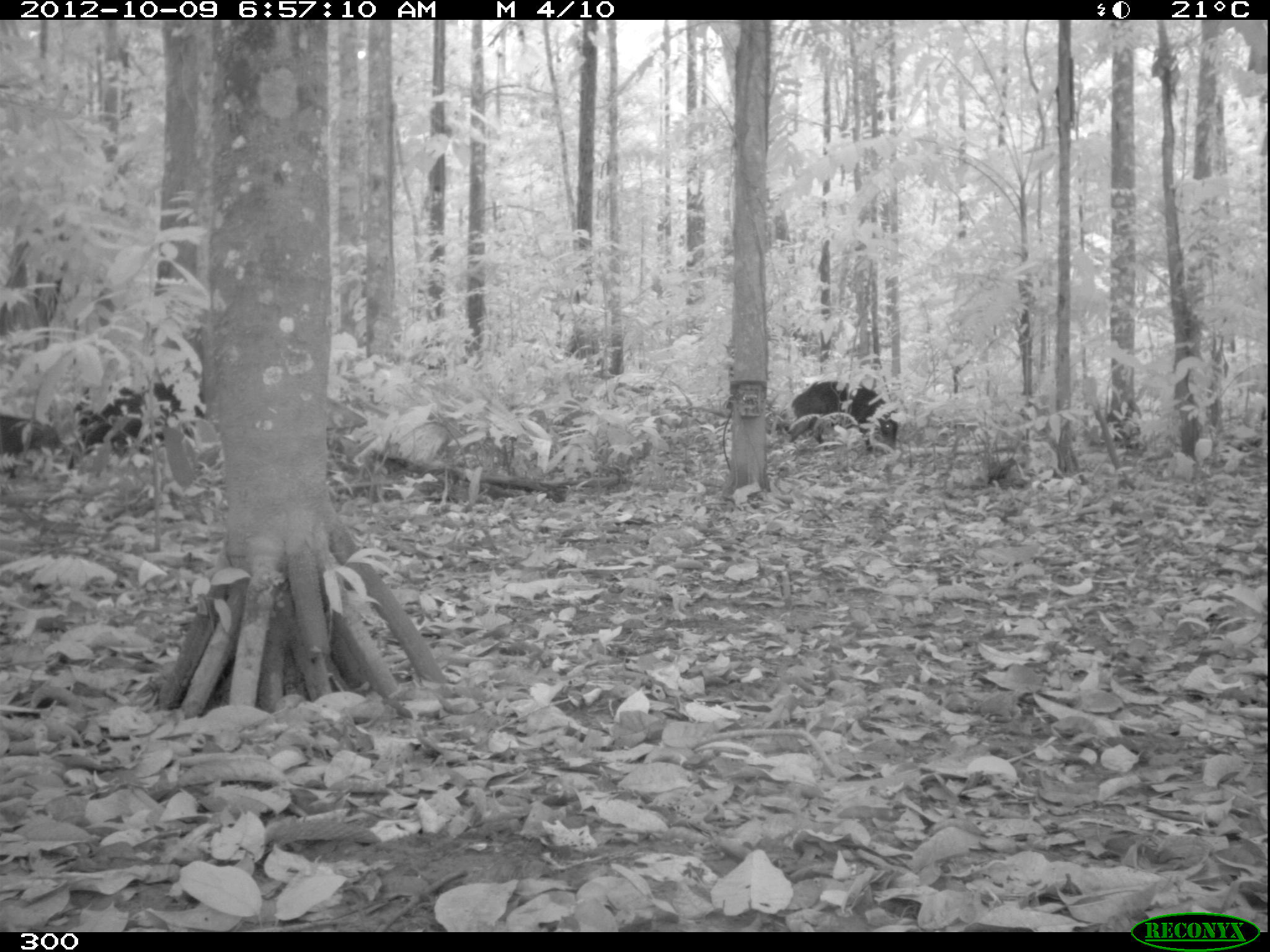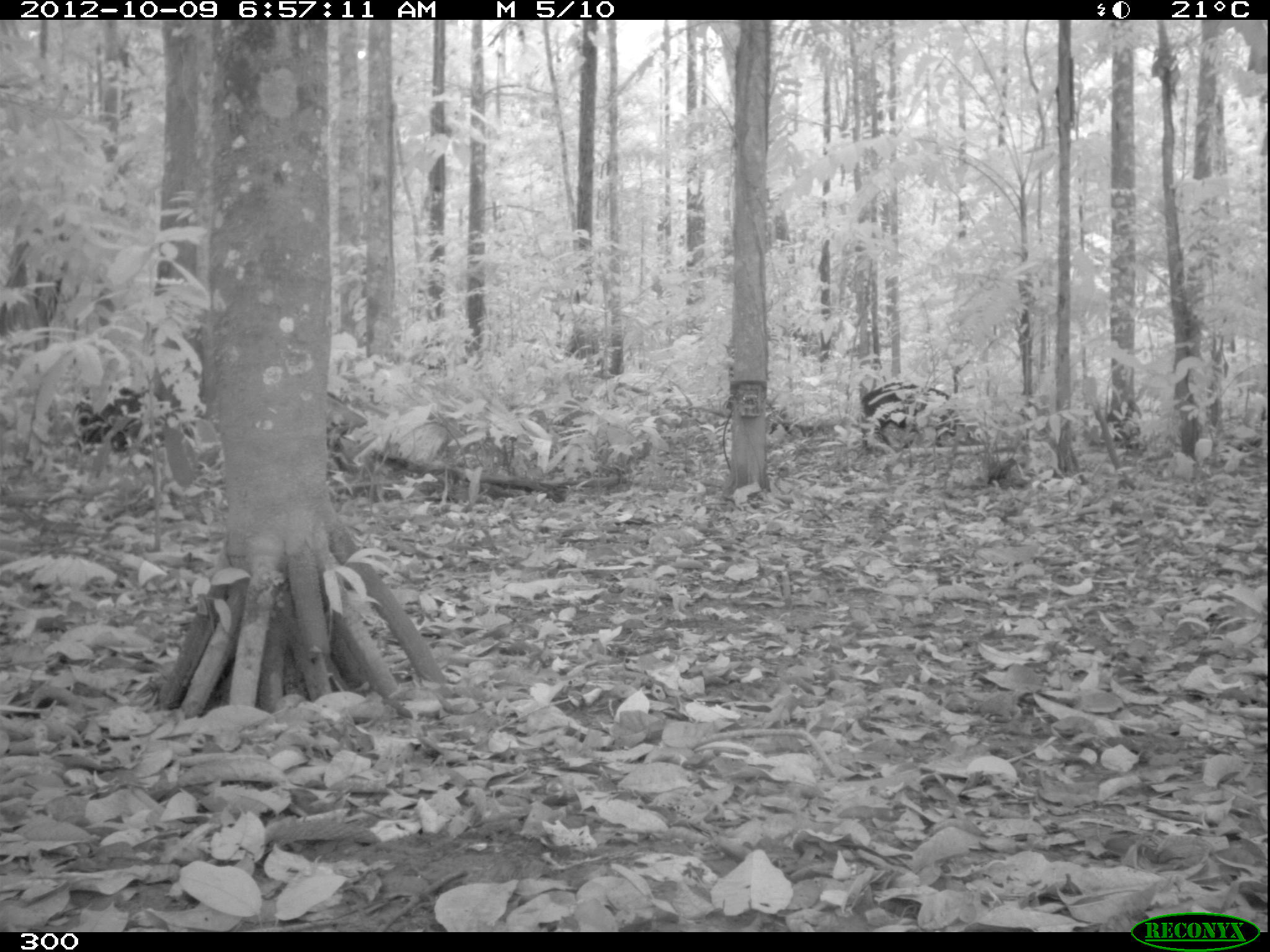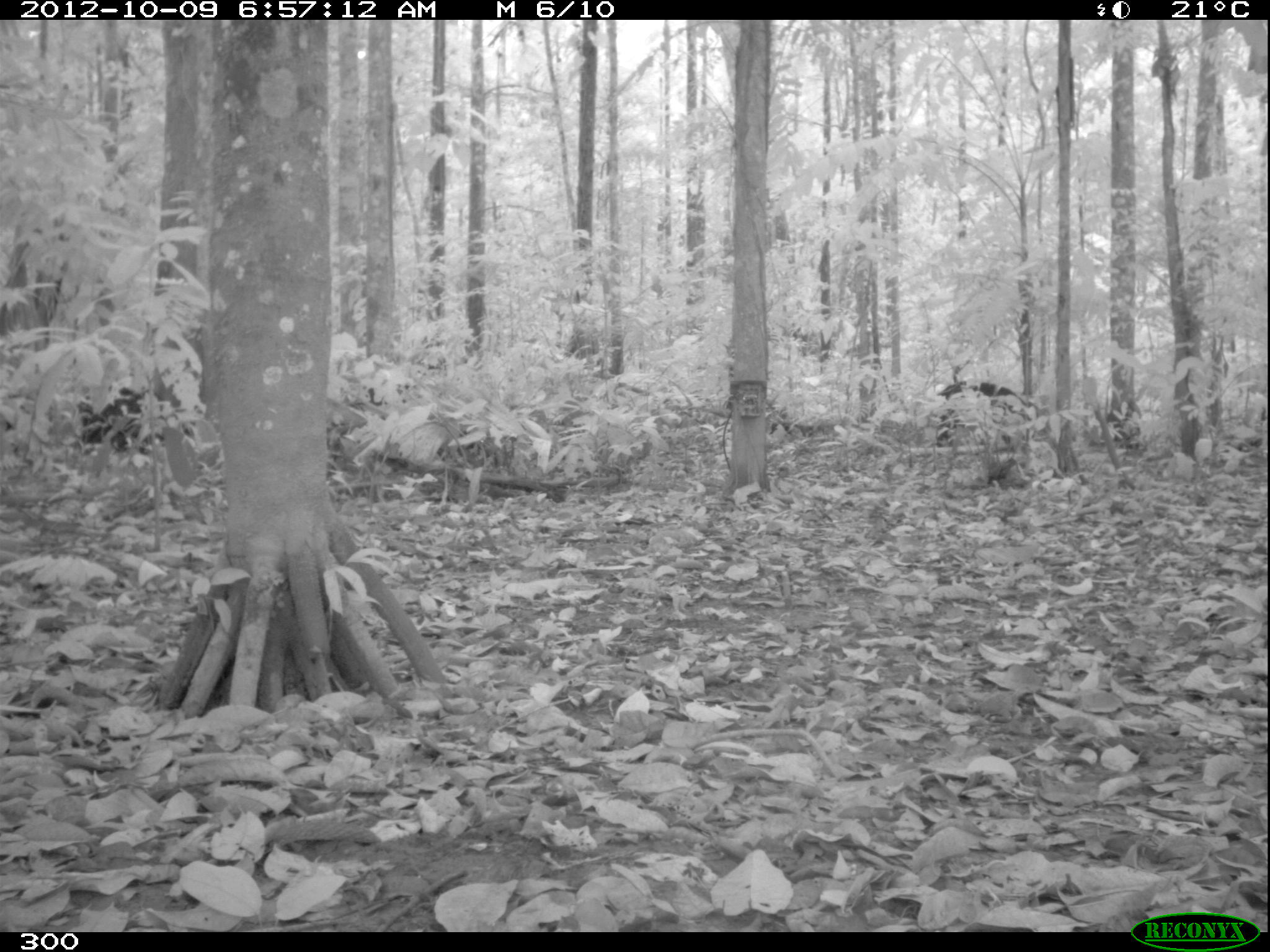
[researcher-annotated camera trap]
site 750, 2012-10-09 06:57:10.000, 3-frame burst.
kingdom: Animalia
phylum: Chordata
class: Mammalia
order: Artiodactyla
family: Tayassuidae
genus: Tayassu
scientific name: Tayassu pecari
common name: white-lipped peccary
Tayassu pecari (white-lipped peccary).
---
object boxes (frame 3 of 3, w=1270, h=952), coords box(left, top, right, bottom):
tayassu pecari: box(935, 382, 1034, 447); box(78, 388, 165, 461)